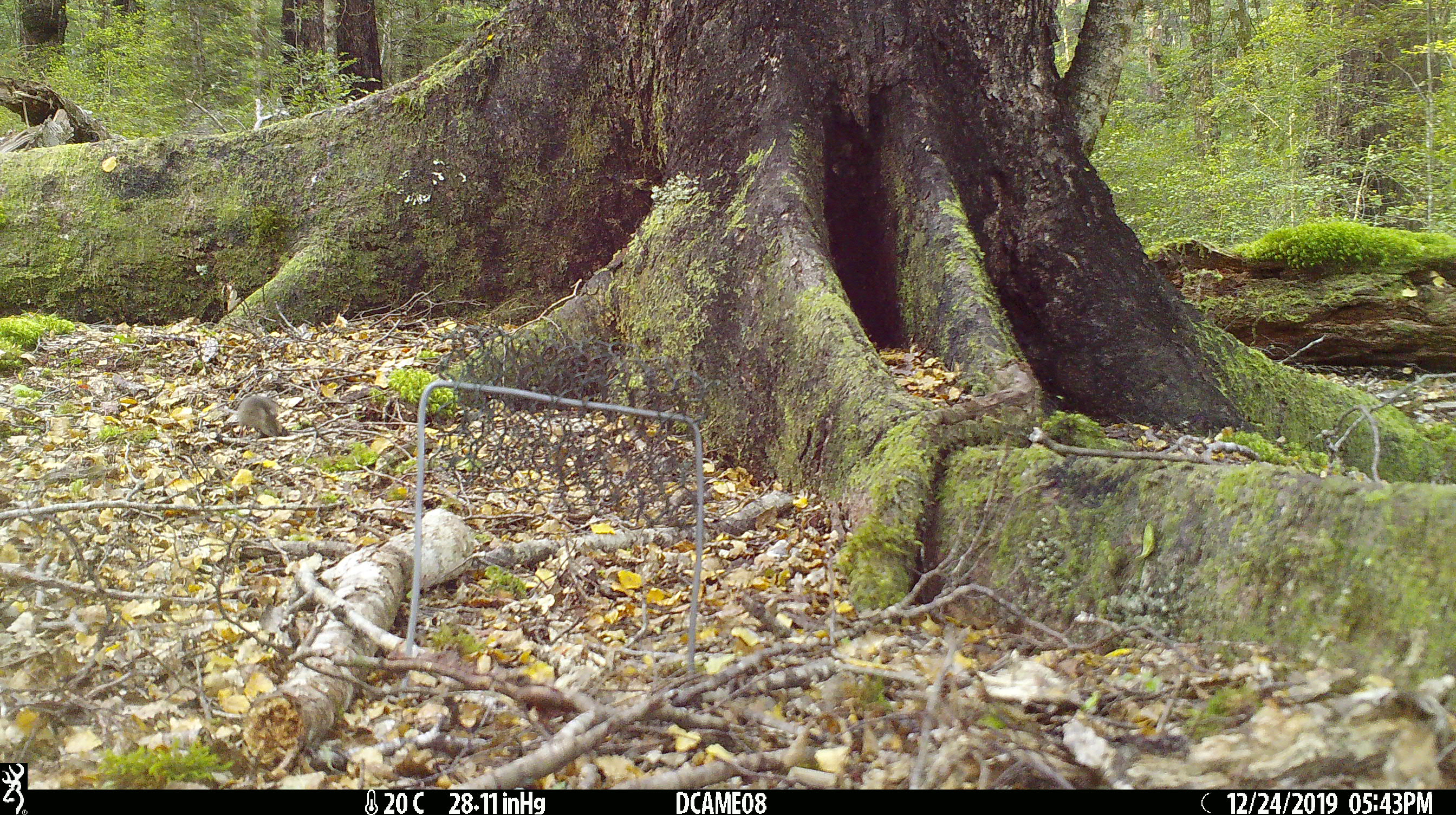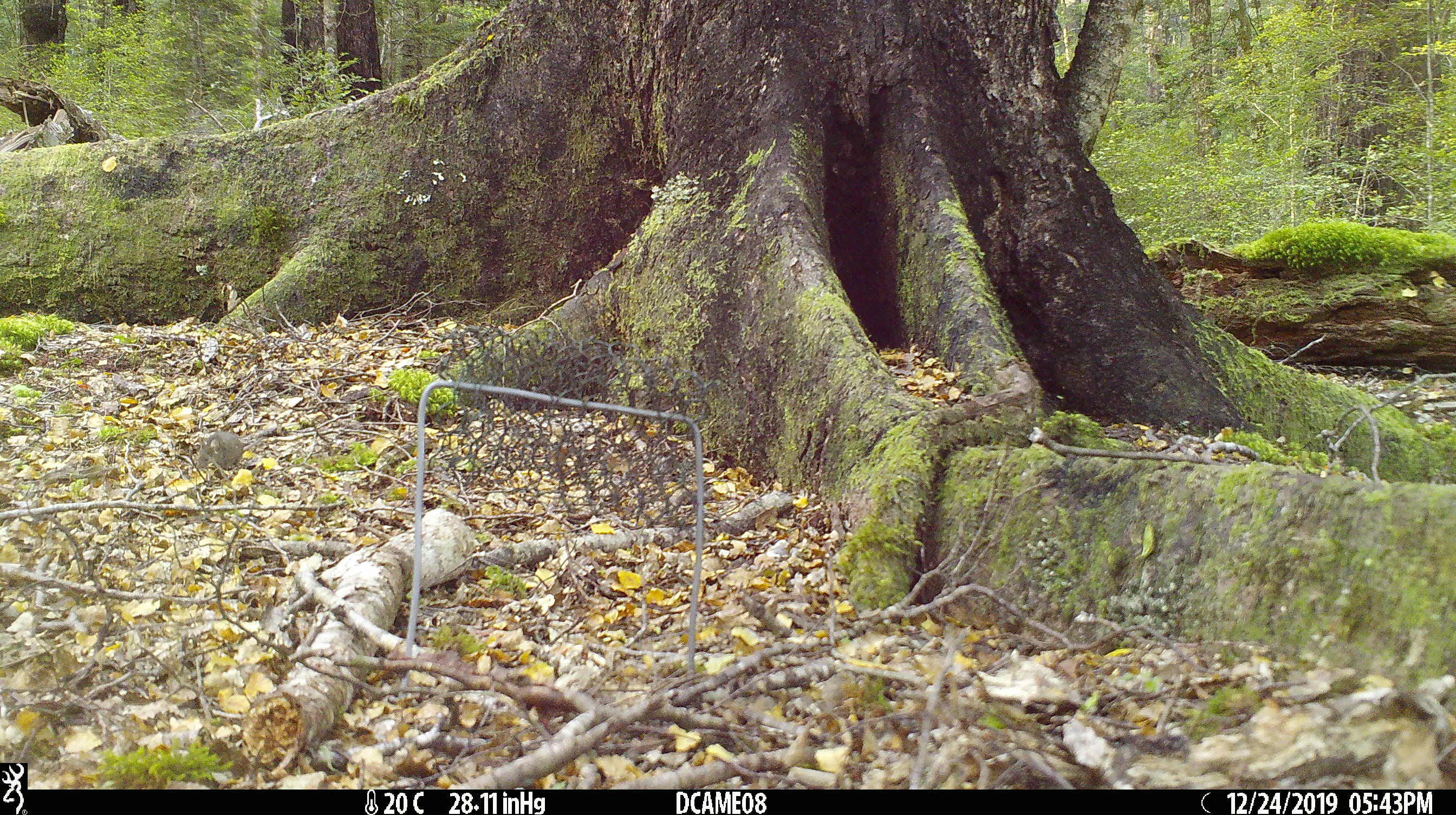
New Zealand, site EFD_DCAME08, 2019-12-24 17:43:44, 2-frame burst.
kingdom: Animalia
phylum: Chordata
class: Mammalia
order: Rodentia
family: Muridae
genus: Mus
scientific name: Mus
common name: mouse